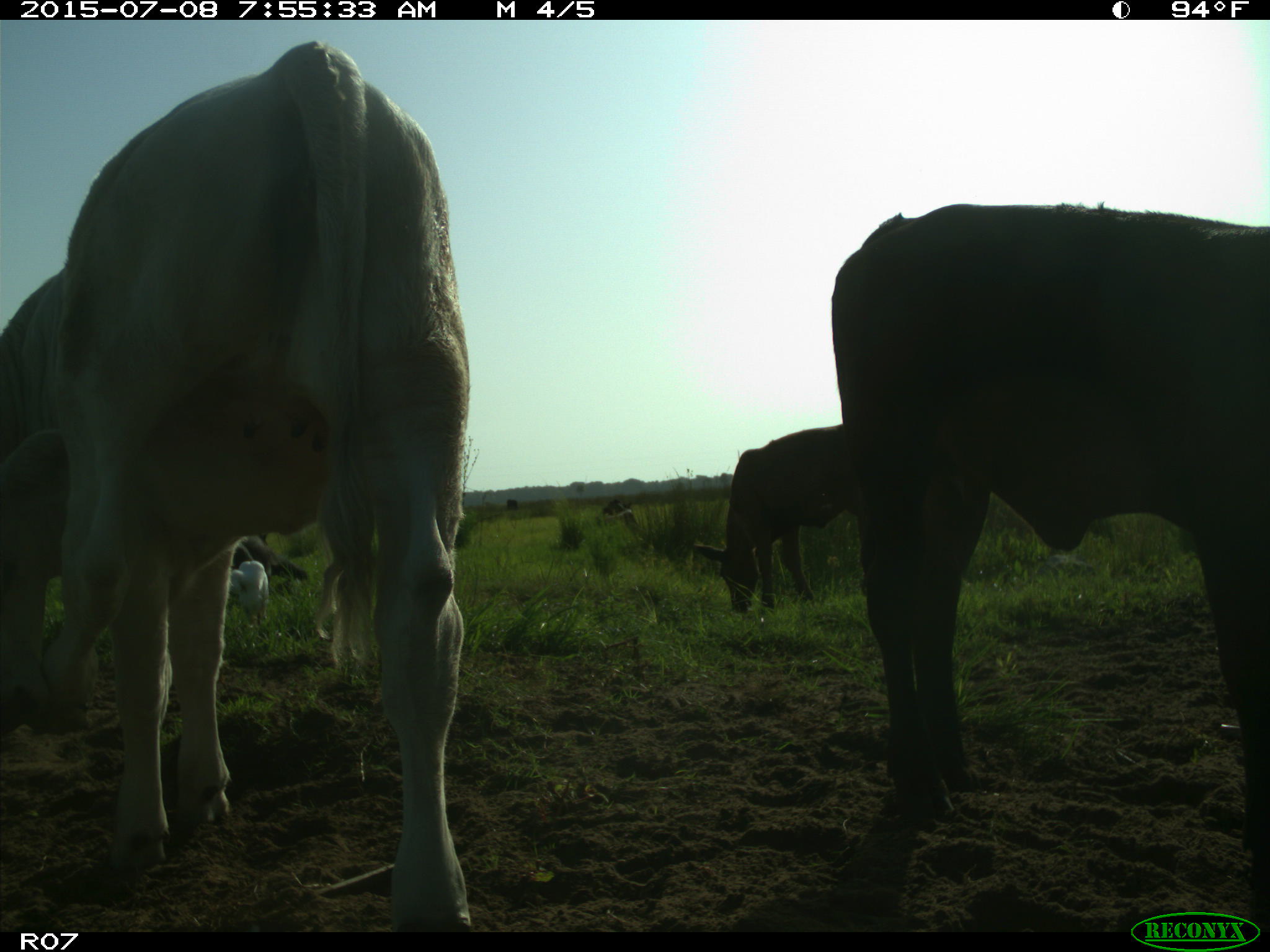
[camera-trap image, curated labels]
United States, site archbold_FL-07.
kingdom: Animalia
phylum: Chordata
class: Mammalia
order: Artiodactyla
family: Bovidae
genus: Bos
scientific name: Bos taurus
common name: domestic cow